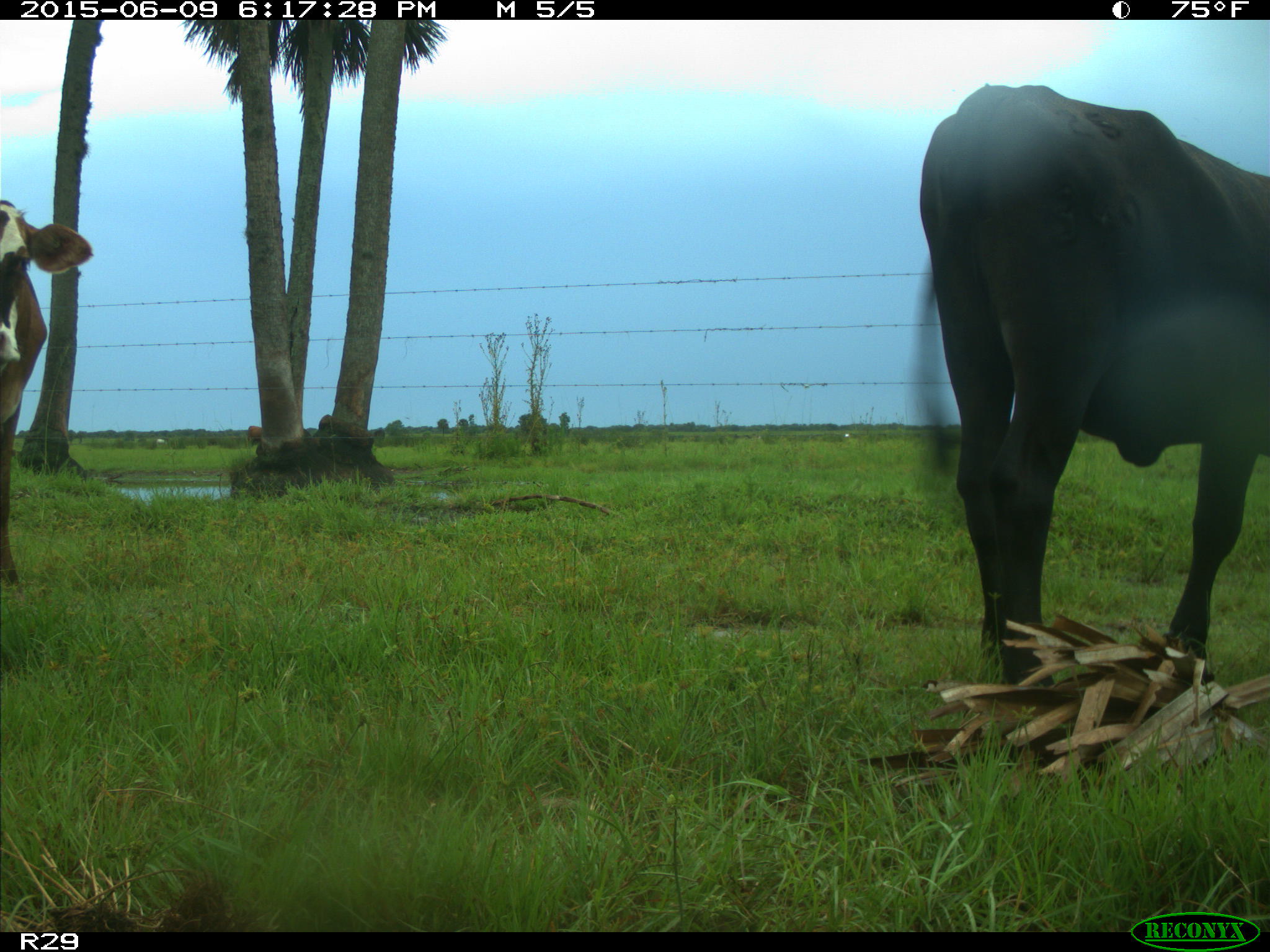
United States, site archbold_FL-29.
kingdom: Animalia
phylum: Chordata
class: Mammalia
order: Artiodactyla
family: Bovidae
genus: Bos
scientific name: Bos taurus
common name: domestic cow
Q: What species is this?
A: Bos taurus (domestic cow).